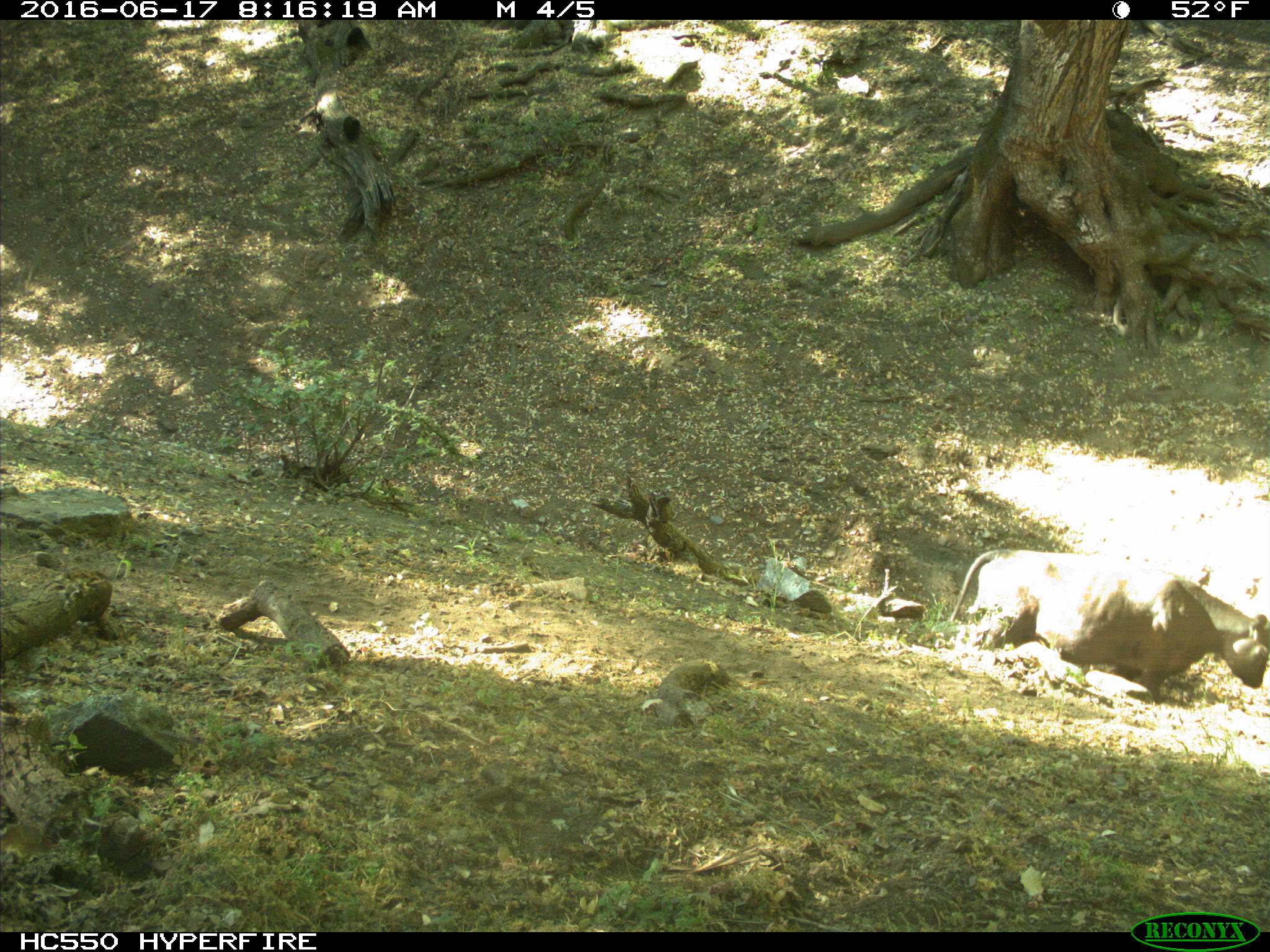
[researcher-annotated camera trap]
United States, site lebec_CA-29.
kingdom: Animalia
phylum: Chordata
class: Mammalia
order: Artiodactyla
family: Bovidae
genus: Bos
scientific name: Bos taurus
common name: domestic cow